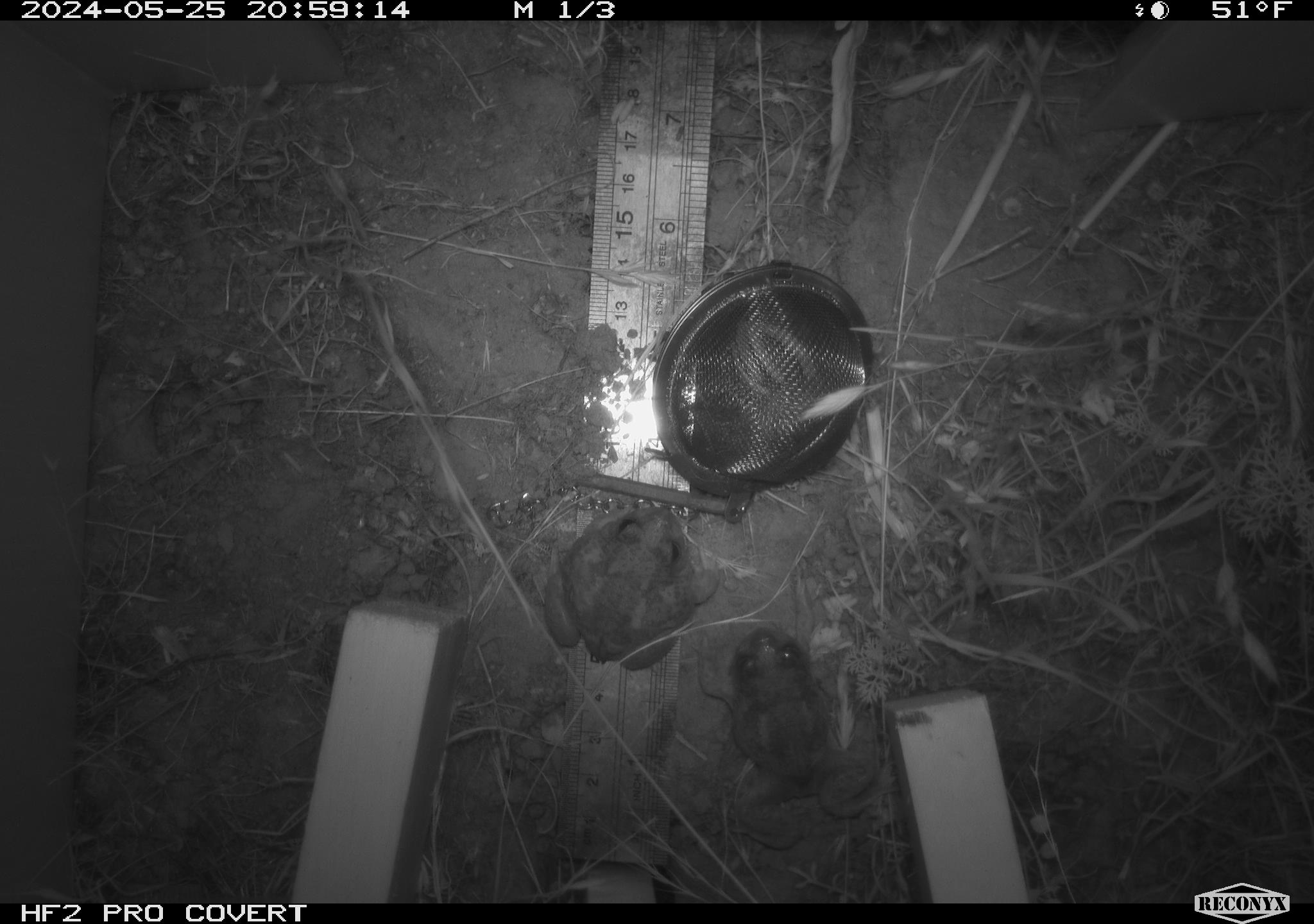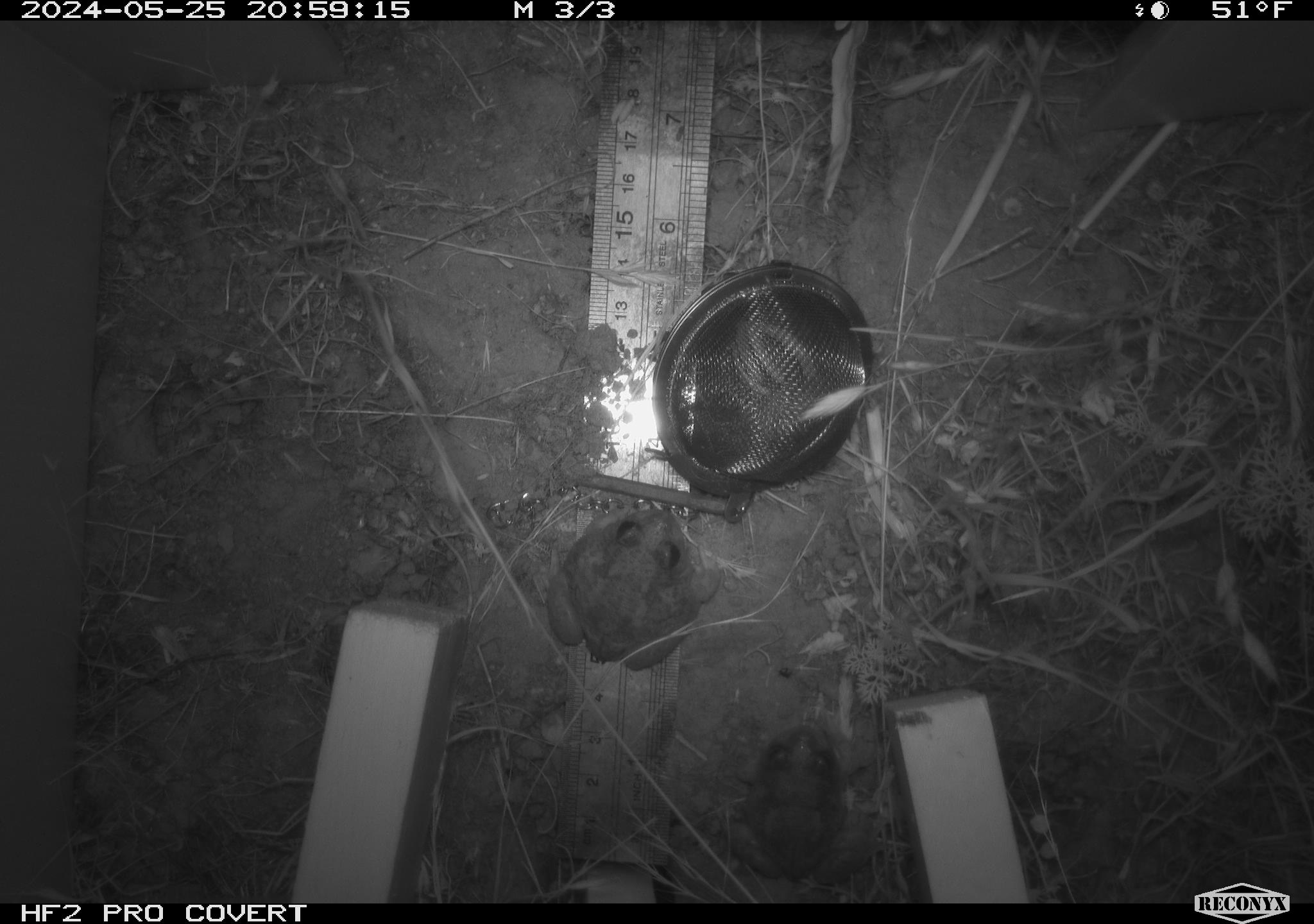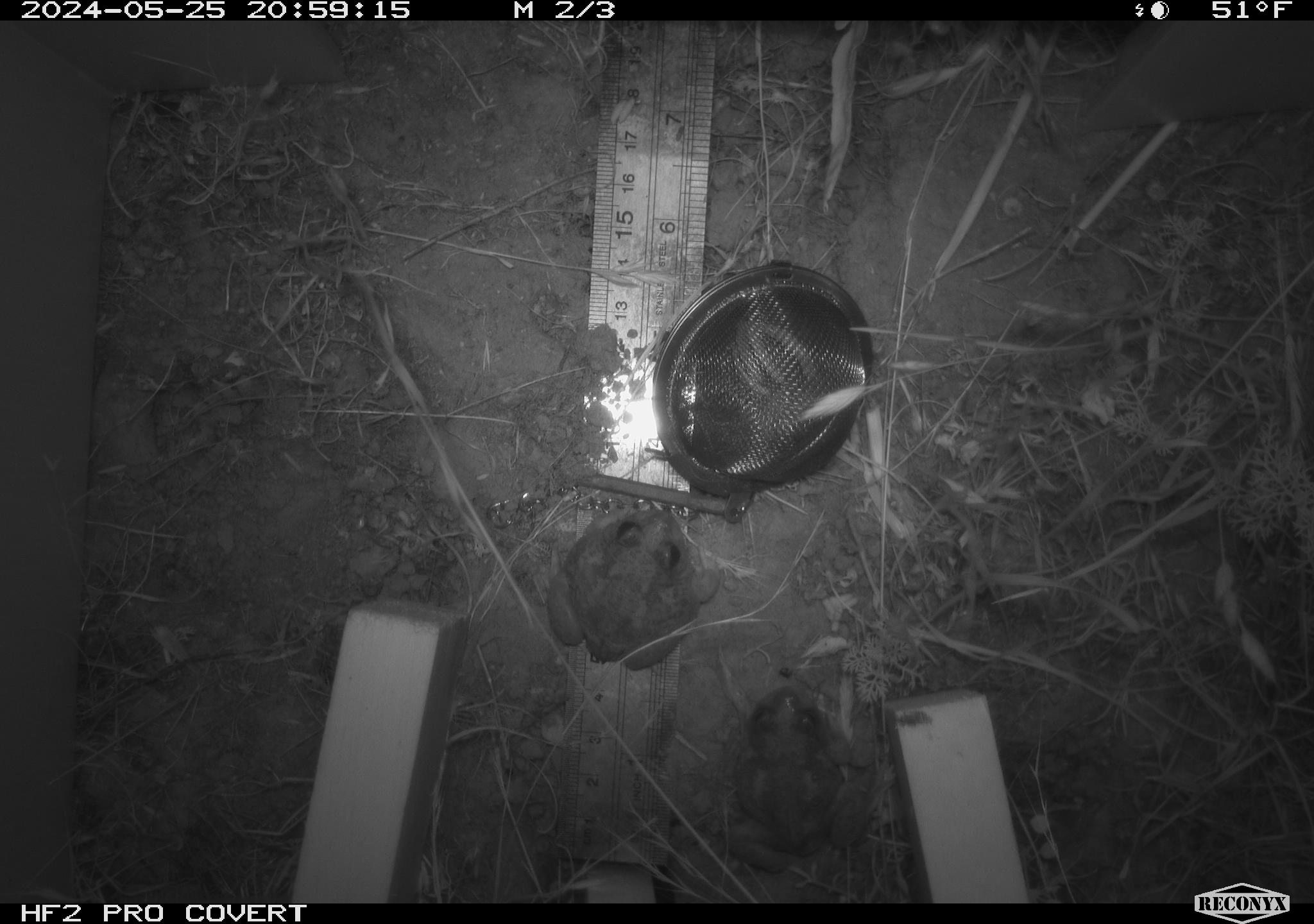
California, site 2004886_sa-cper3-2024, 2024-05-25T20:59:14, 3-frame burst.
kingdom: Animalia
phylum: Chordata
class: Amphibia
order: Anura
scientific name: Anura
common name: frogs